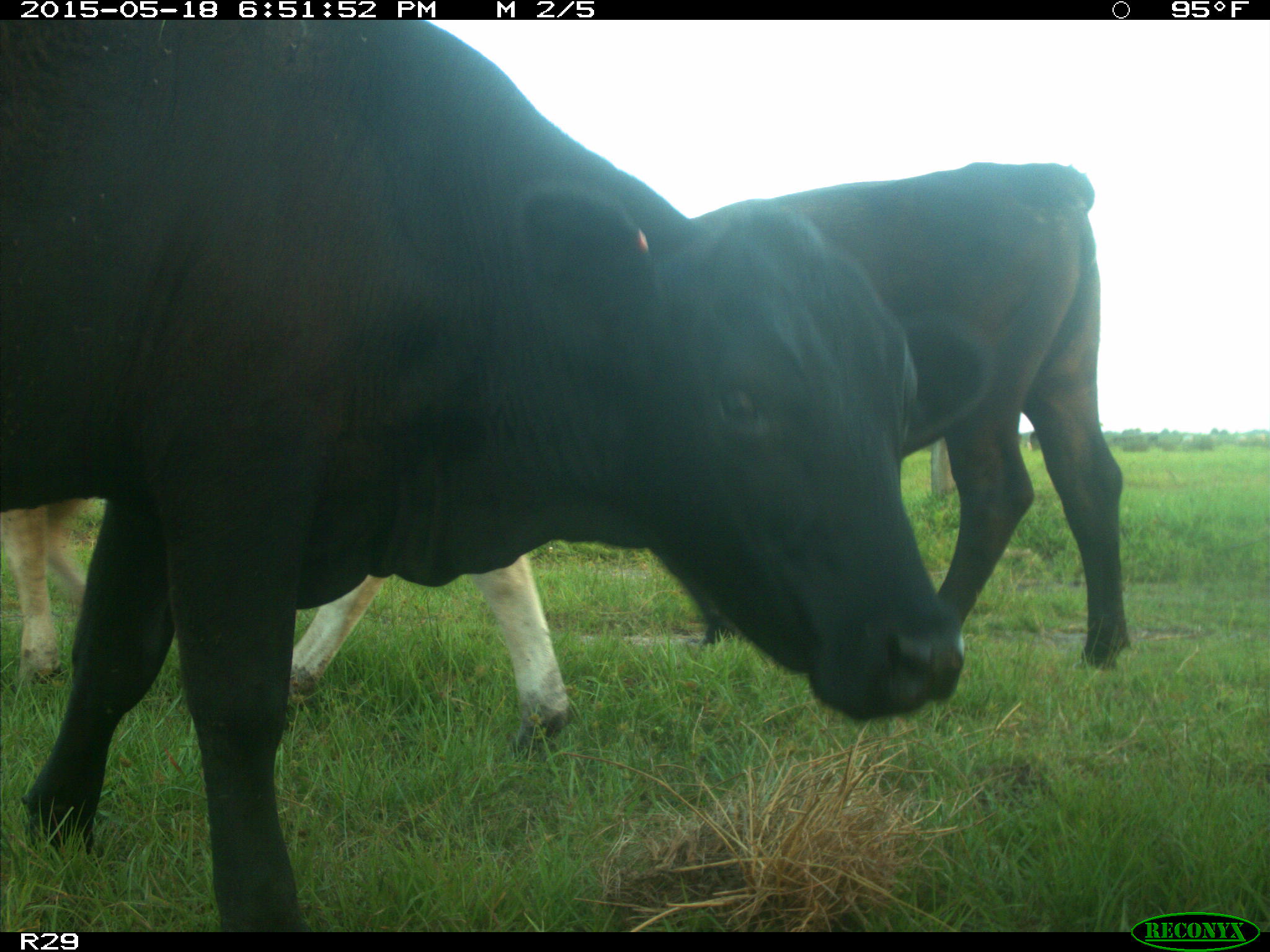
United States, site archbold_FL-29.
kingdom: Animalia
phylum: Chordata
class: Mammalia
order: Artiodactyla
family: Bovidae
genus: Bos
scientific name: Bos taurus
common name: domestic cow